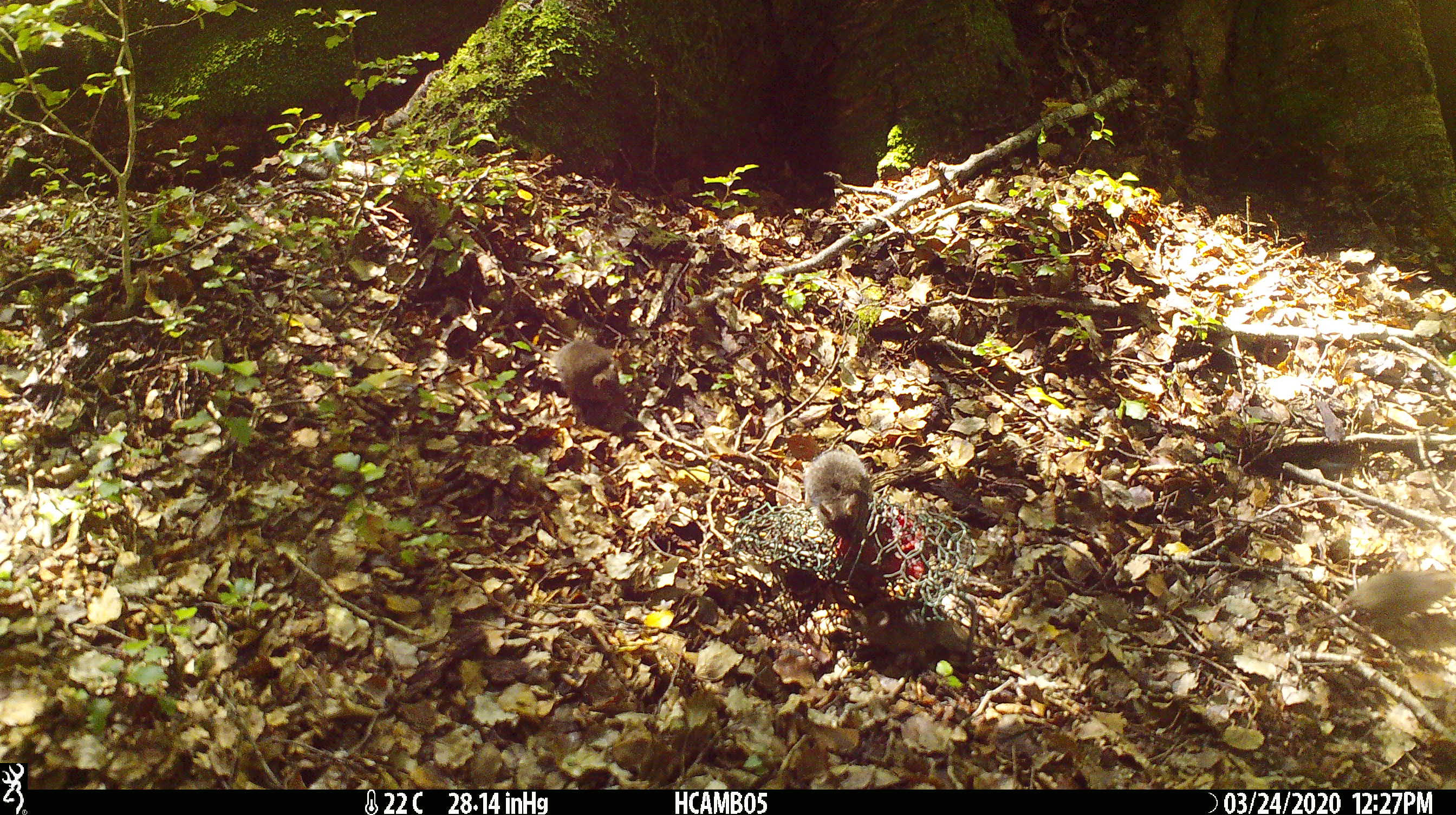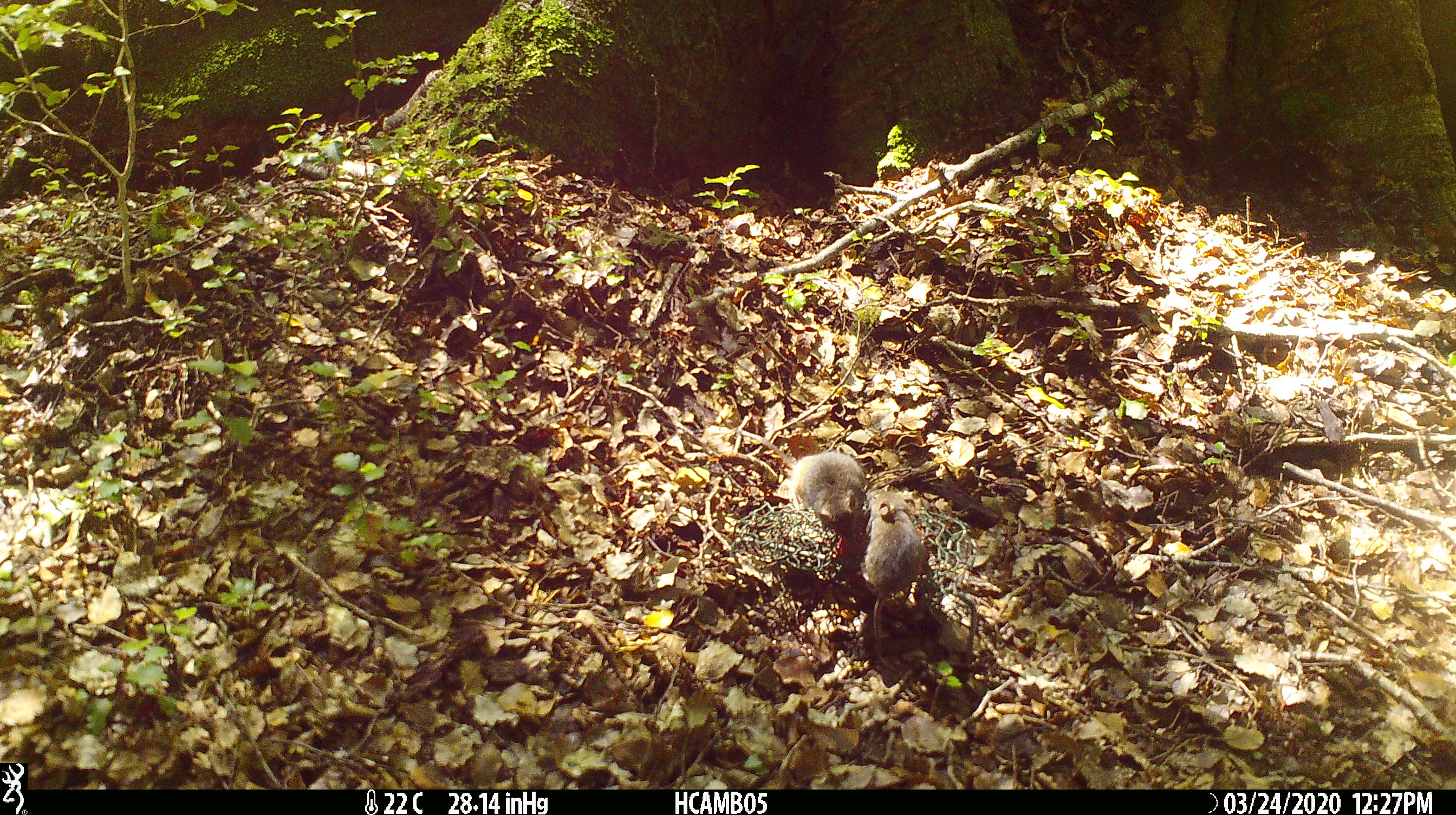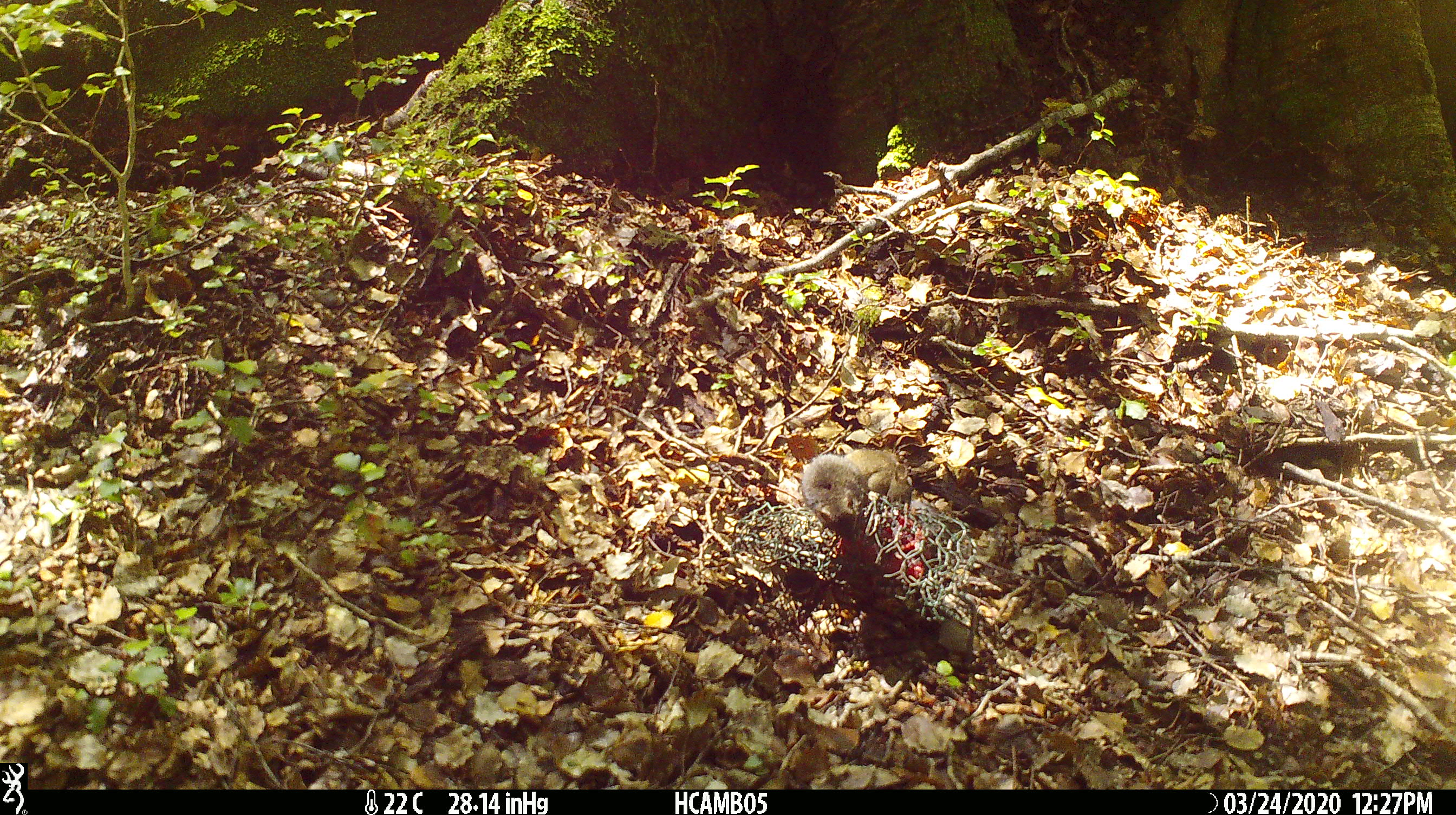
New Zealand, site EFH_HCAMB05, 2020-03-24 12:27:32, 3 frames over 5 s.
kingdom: Animalia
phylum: Chordata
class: Mammalia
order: Rodentia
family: Muridae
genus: Mus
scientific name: Mus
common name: mouse